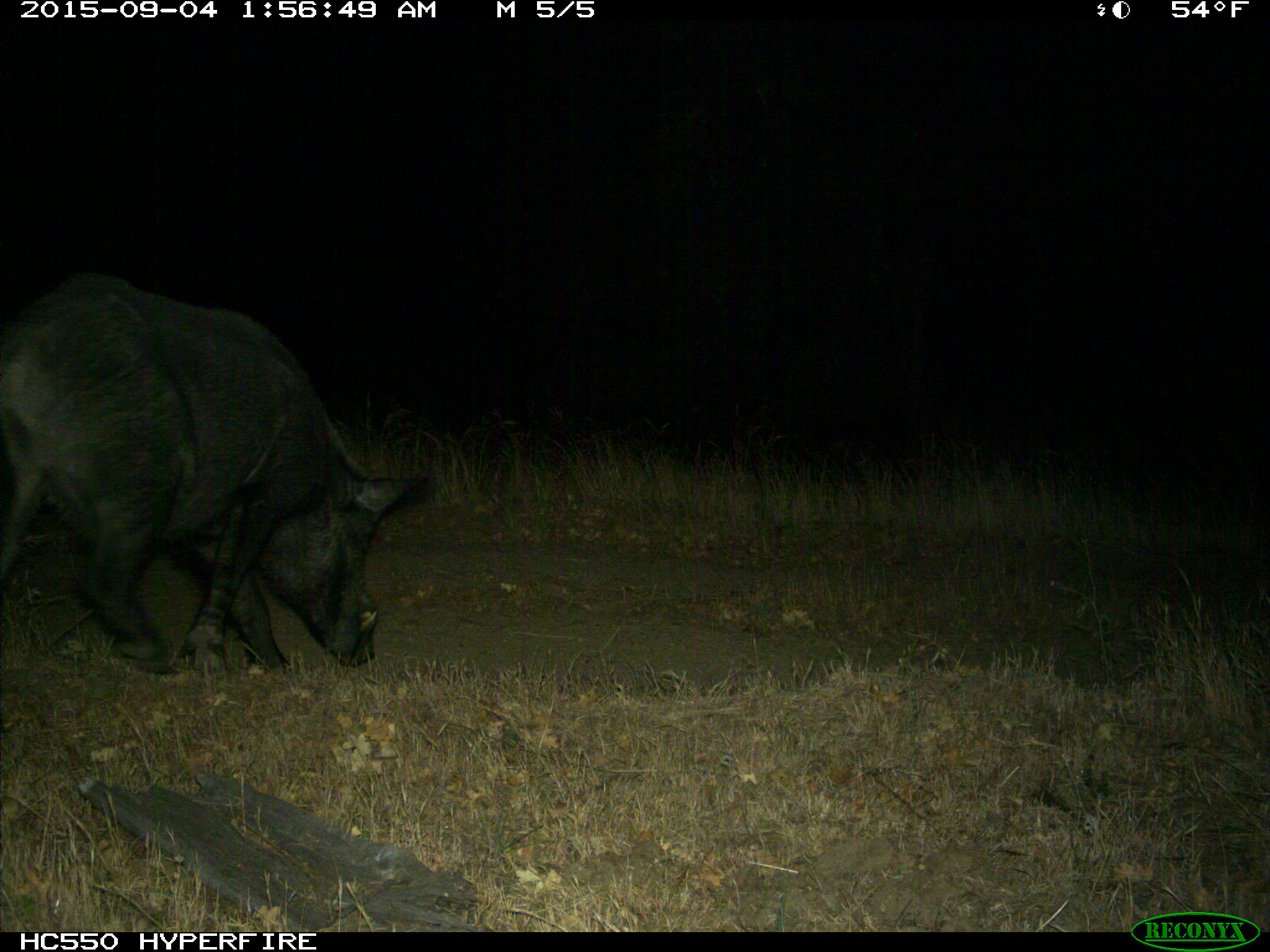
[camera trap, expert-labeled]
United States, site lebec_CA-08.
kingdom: Animalia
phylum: Chordata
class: Mammalia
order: Artiodactyla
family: Suidae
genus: Sus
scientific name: Sus scrofa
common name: wild boar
Sus scrofa (wild boar).